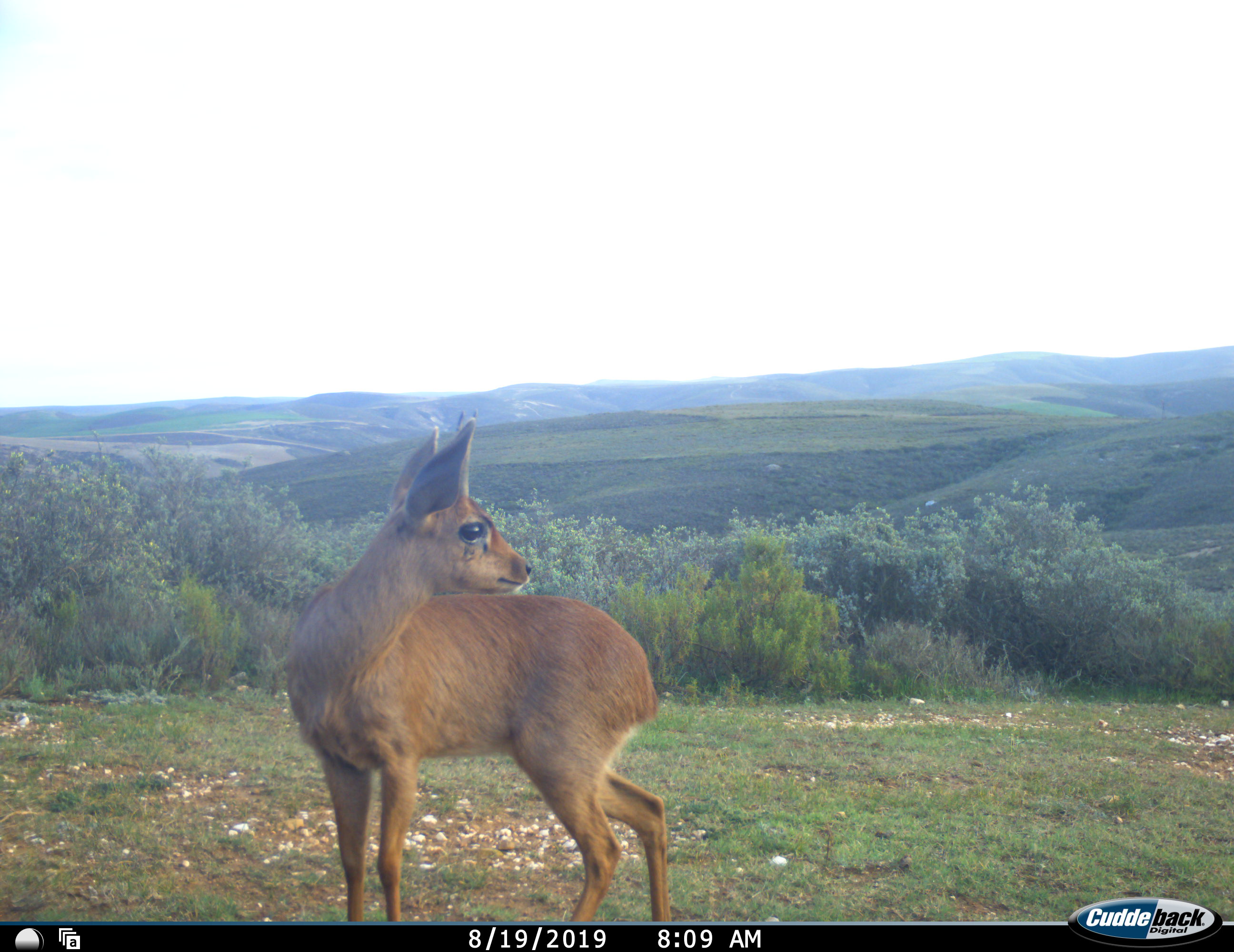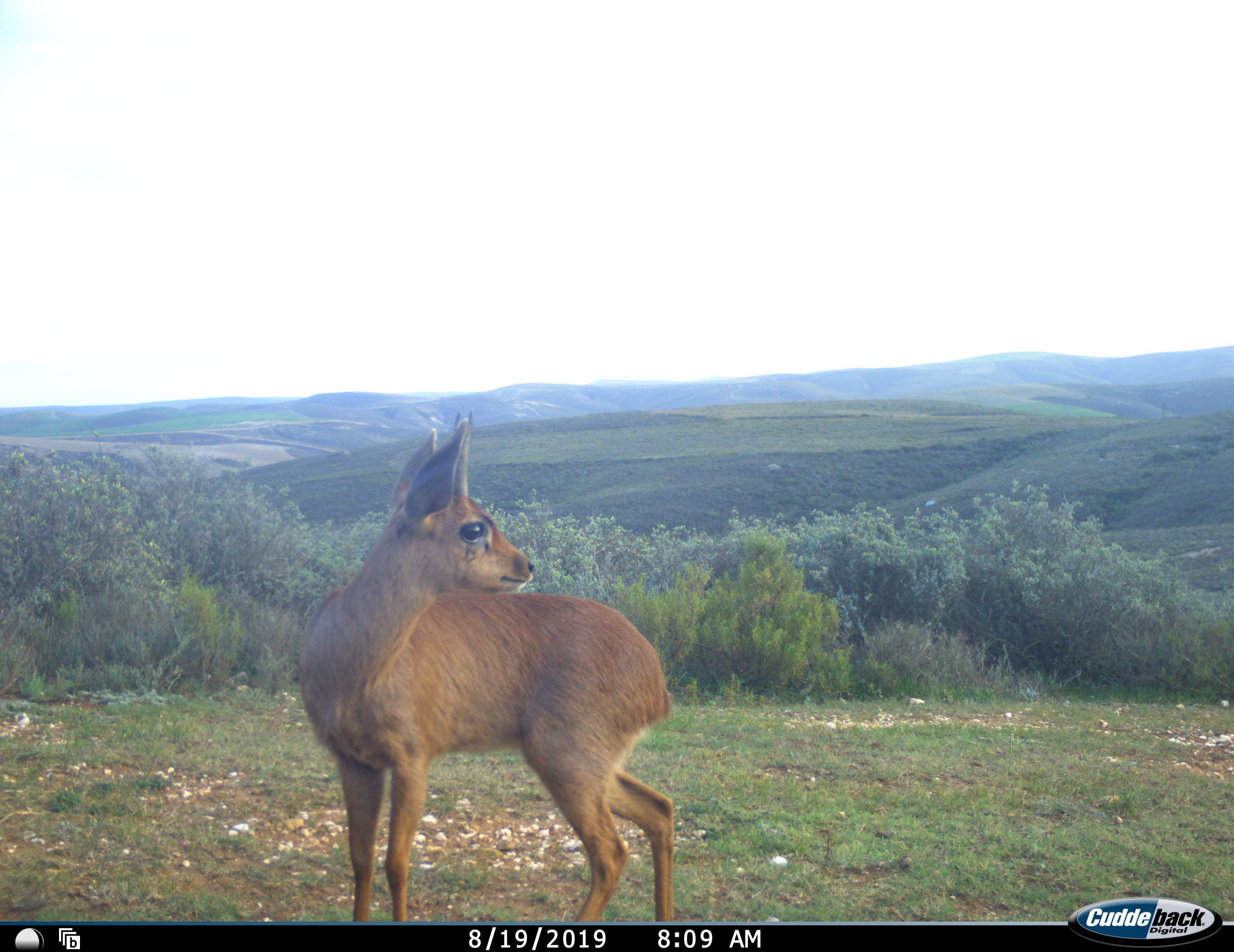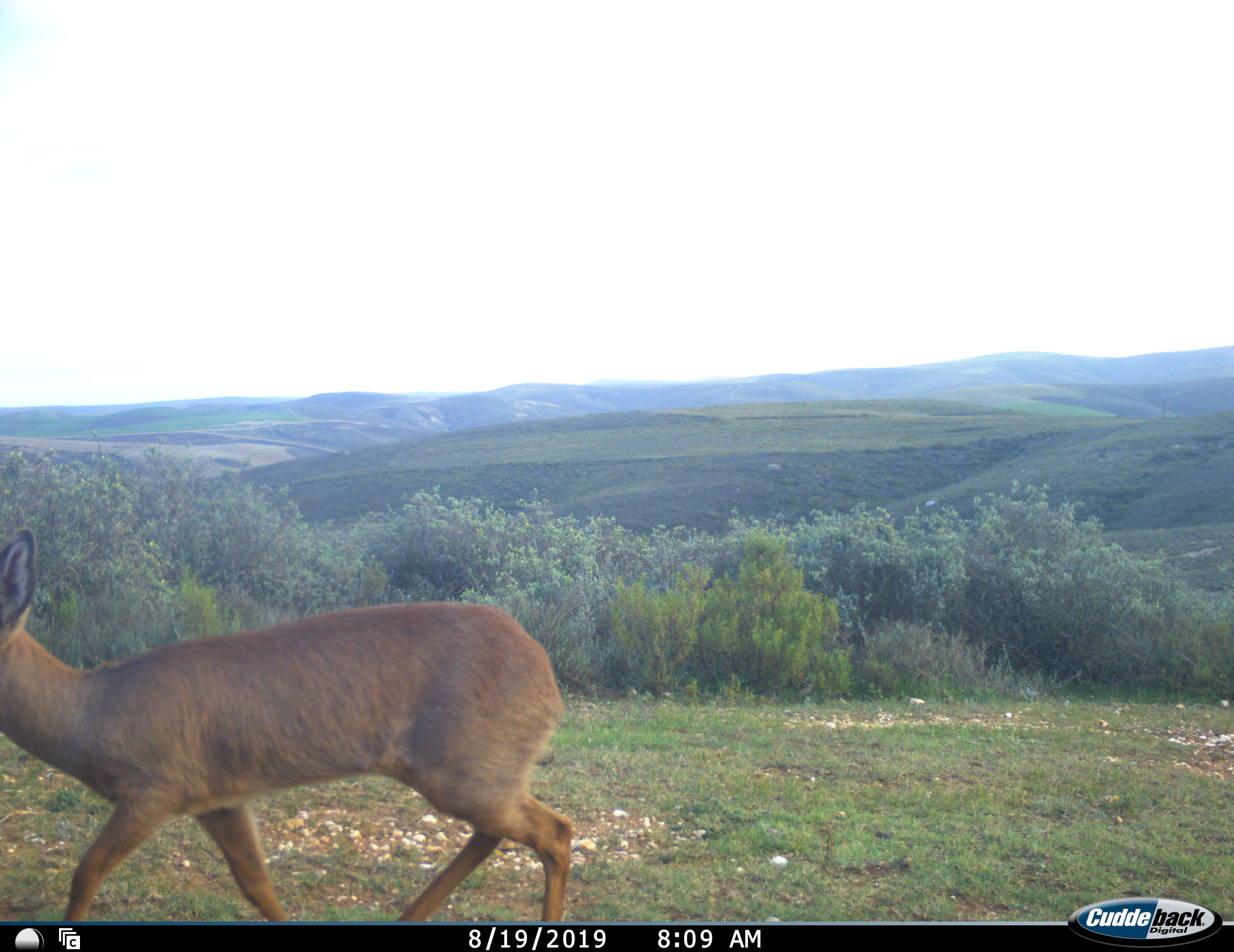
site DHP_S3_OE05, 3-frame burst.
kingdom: Animalia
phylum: Chordata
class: Mammalia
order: Artiodactyla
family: Bovidae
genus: Oreotragus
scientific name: Oreotragus oreotragus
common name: klipspringer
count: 1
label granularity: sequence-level